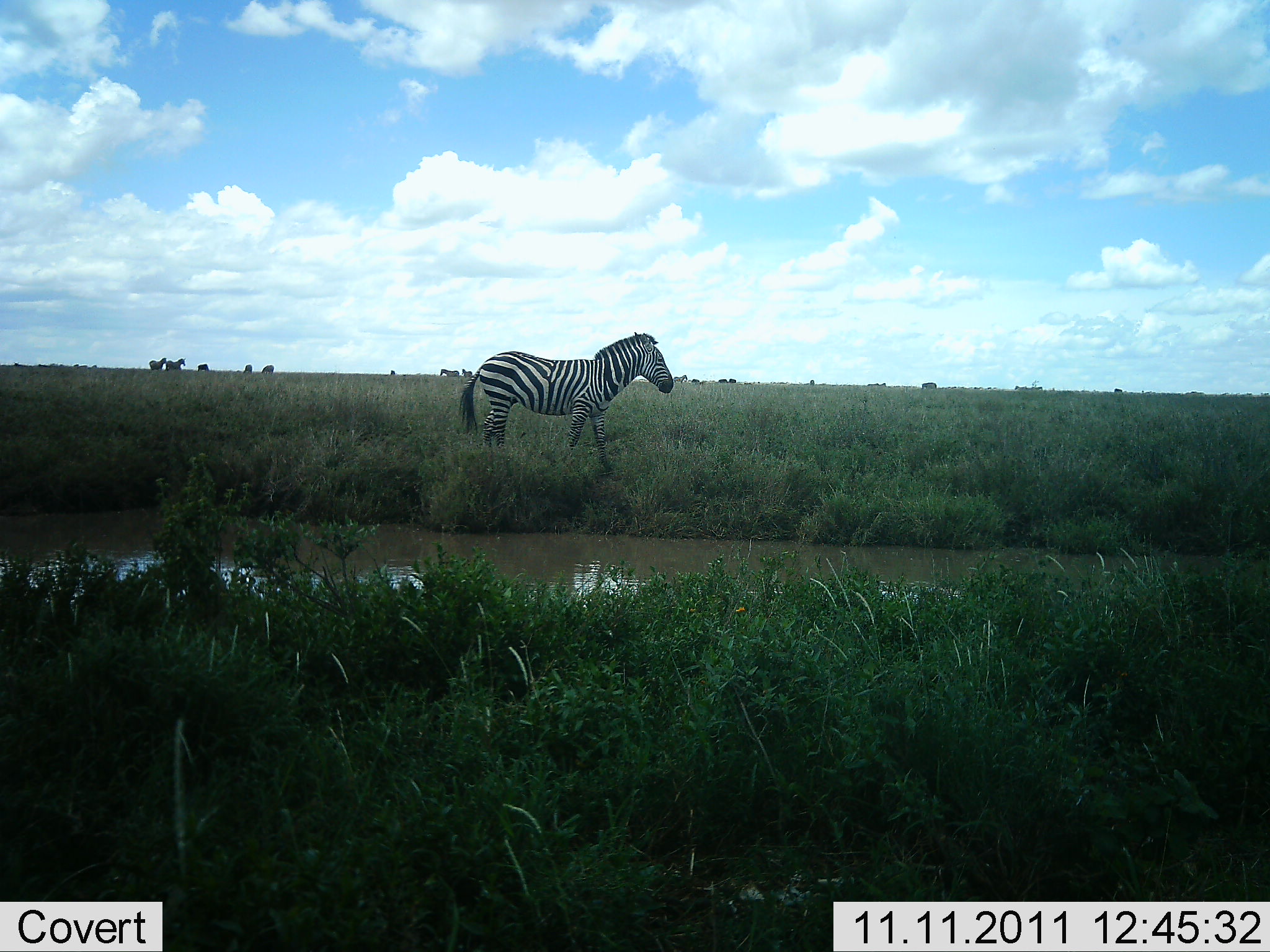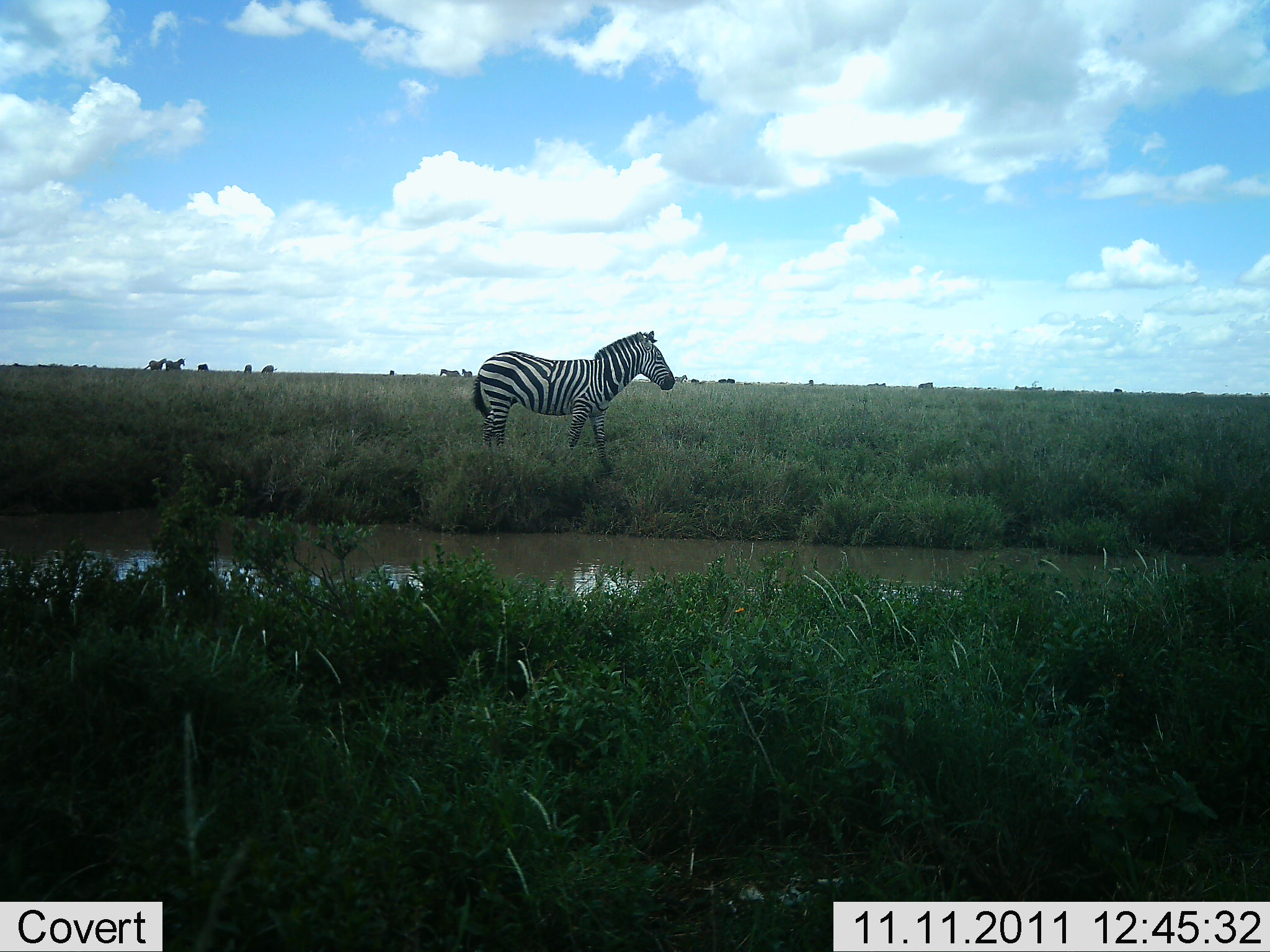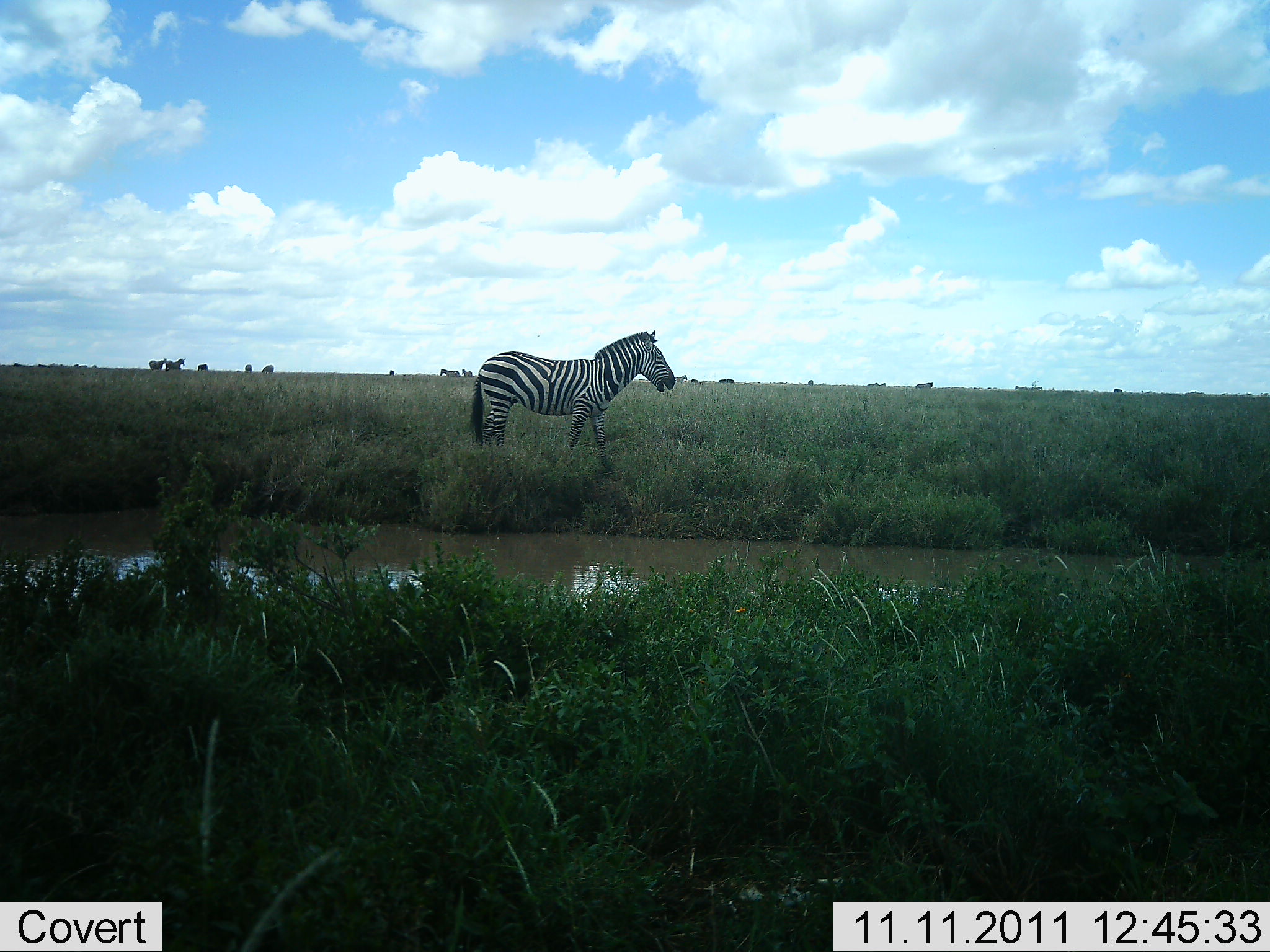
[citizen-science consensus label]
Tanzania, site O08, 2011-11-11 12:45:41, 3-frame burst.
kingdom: Animalia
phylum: Chordata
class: Mammalia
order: Perissodactyla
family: Equidae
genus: Equus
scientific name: Equus quagga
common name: plains zebra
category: zebra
Zebra (plains zebra) (Equus quagga), count 1. Behavior (volunteer vote fractions): standing 69%, resting 0%, moving 23%, interacting 0%. Young present (vote fraction): 0%. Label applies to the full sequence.